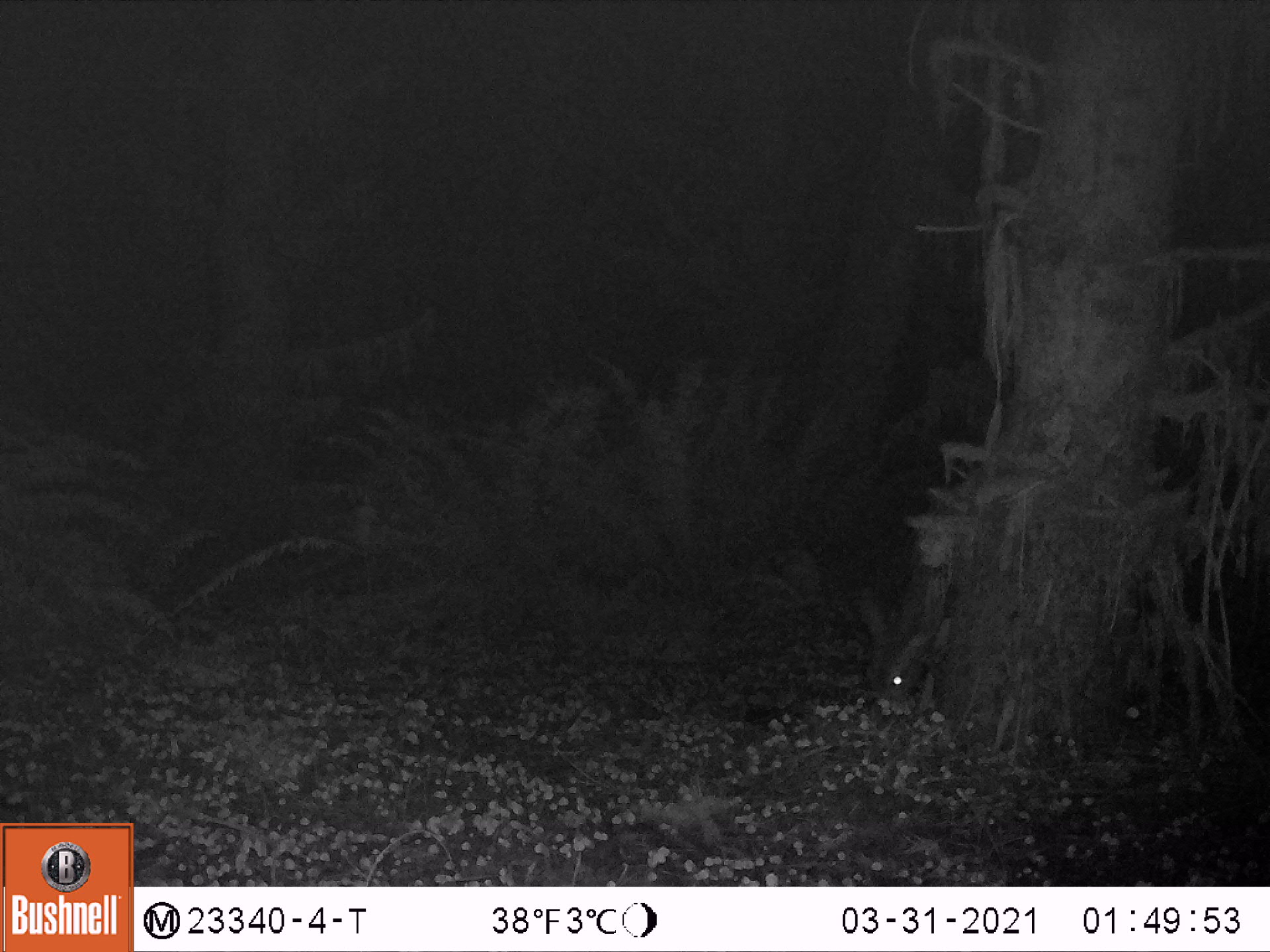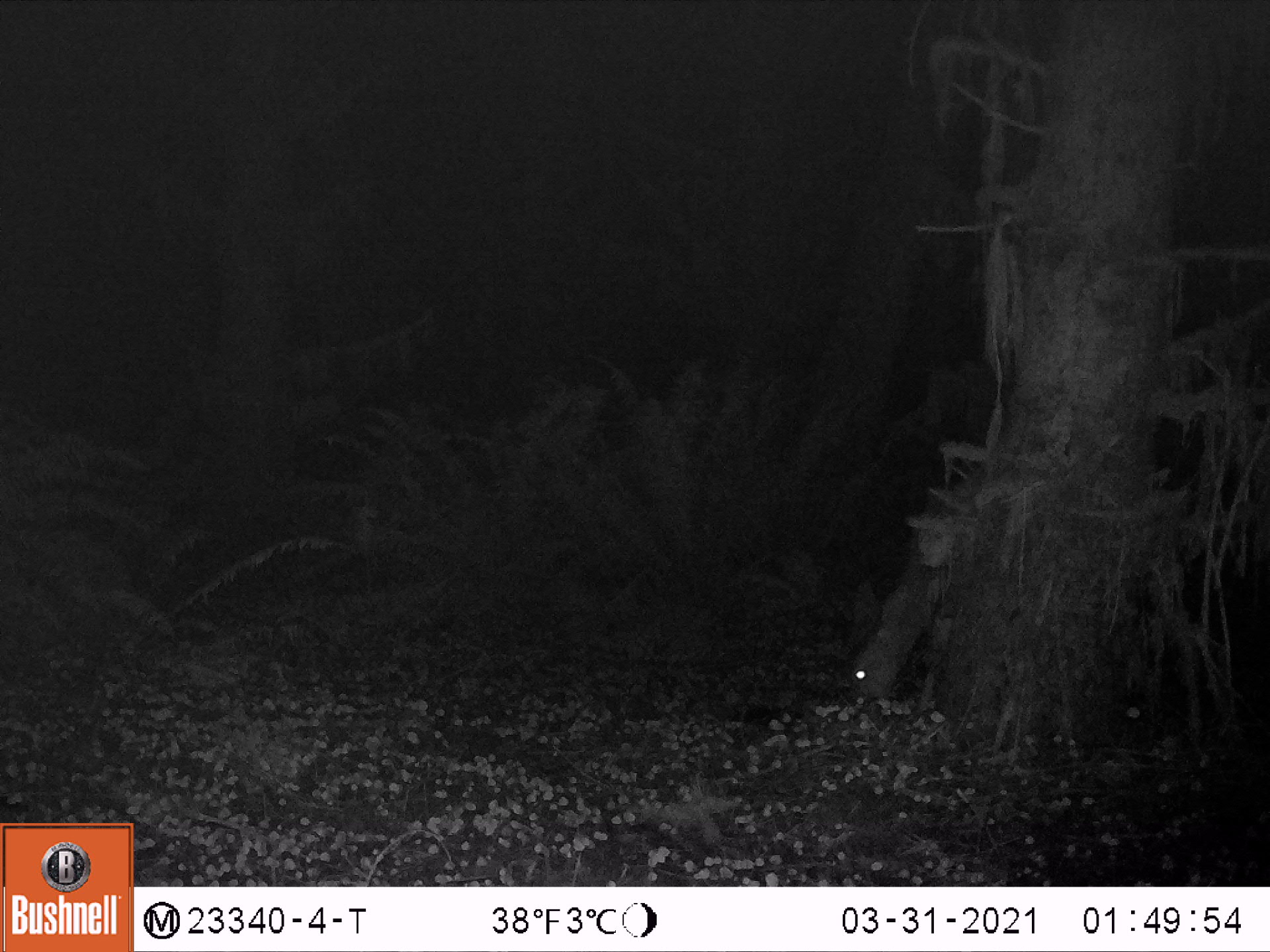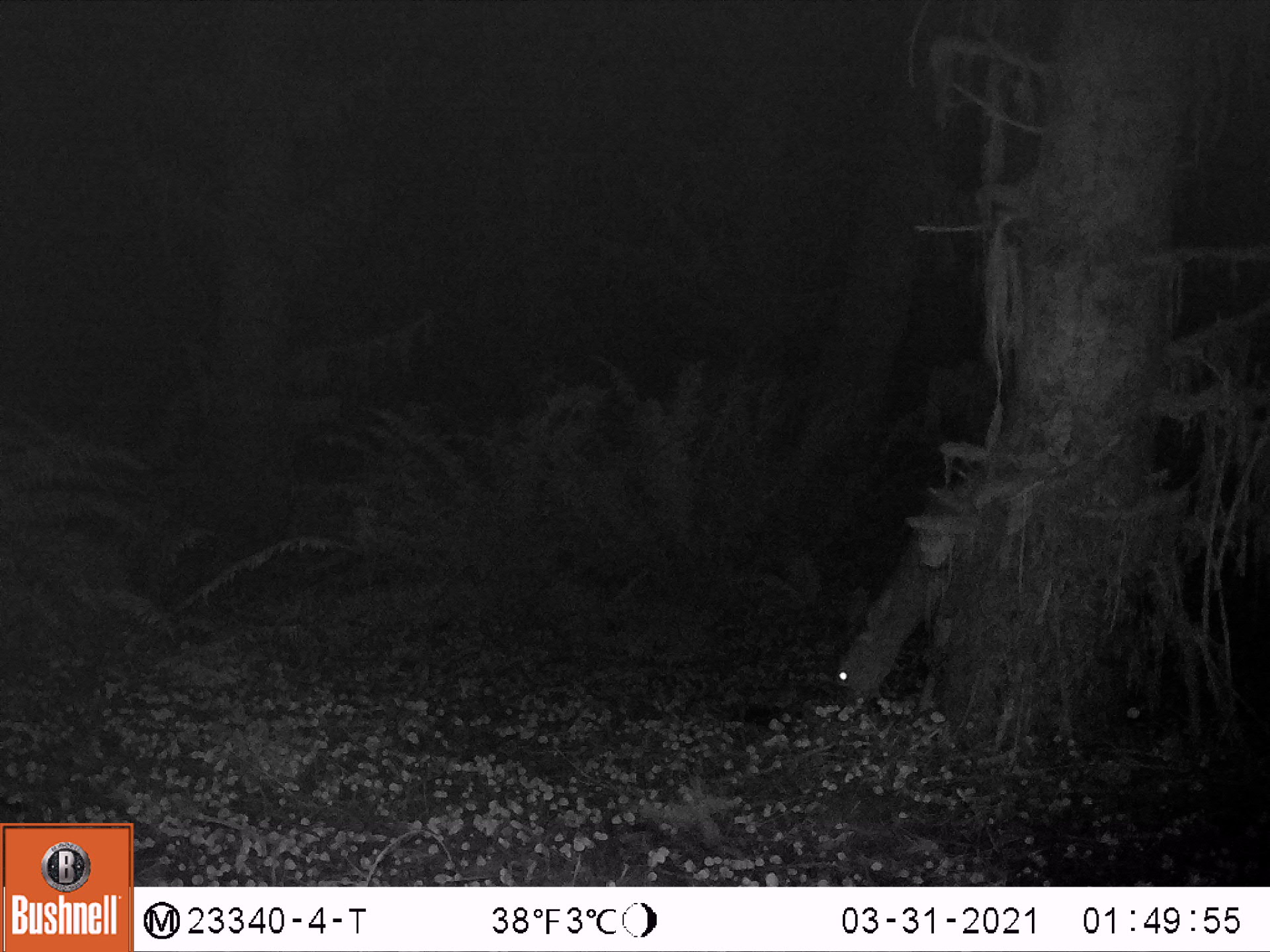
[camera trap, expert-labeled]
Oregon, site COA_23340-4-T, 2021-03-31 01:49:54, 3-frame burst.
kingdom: Animalia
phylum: Chordata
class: Mammalia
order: Artiodactyla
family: Cervidae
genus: Odocoileus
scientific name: Odocoileus hemionus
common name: black-tailed deer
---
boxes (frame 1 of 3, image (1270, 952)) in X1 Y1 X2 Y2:
black-tailed deer: 847 509 969 713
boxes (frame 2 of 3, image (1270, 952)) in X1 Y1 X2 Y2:
black-tailed deer: 834 470 988 717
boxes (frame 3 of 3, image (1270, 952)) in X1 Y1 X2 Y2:
black-tailed deer: 823 479 976 714